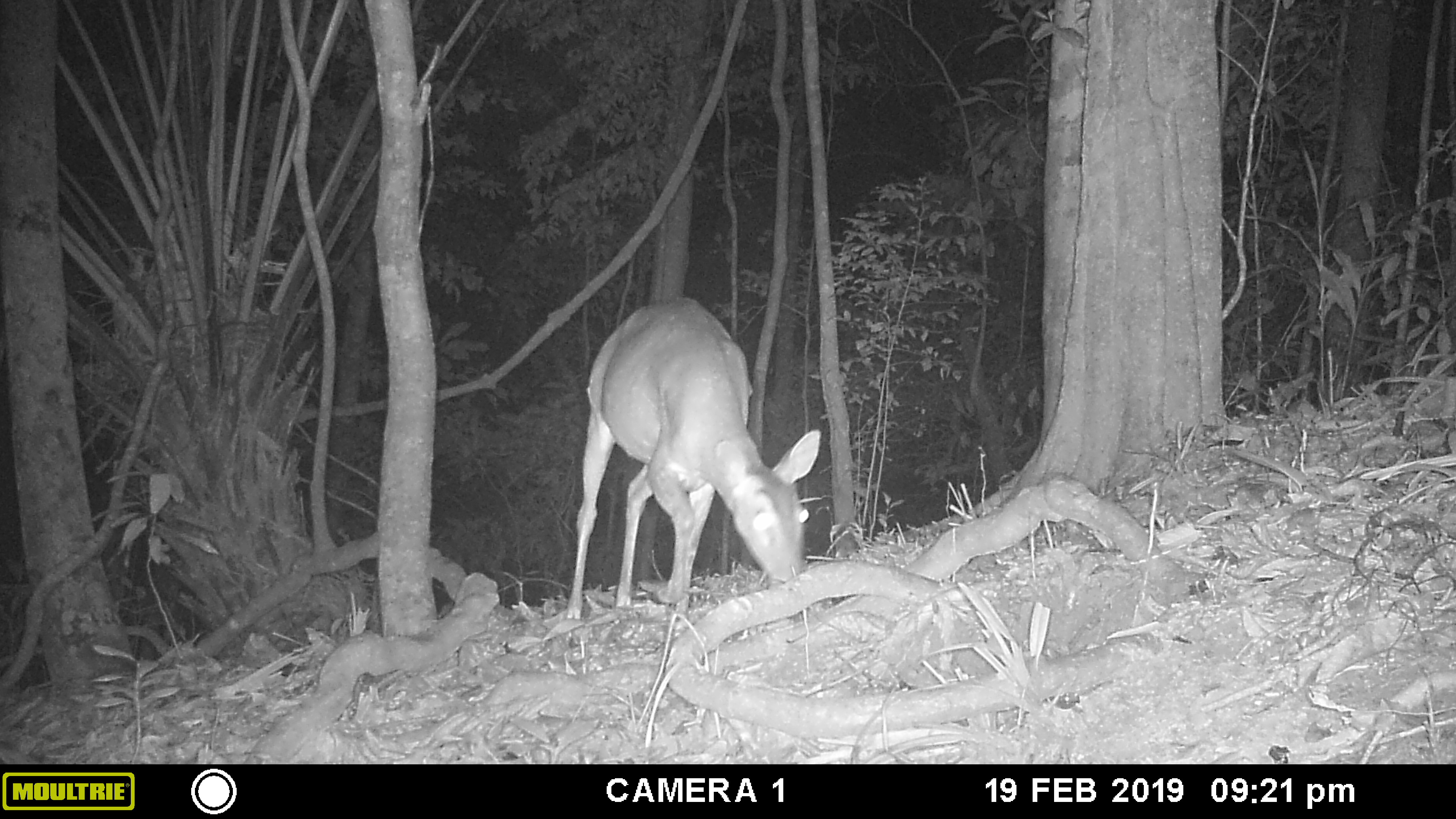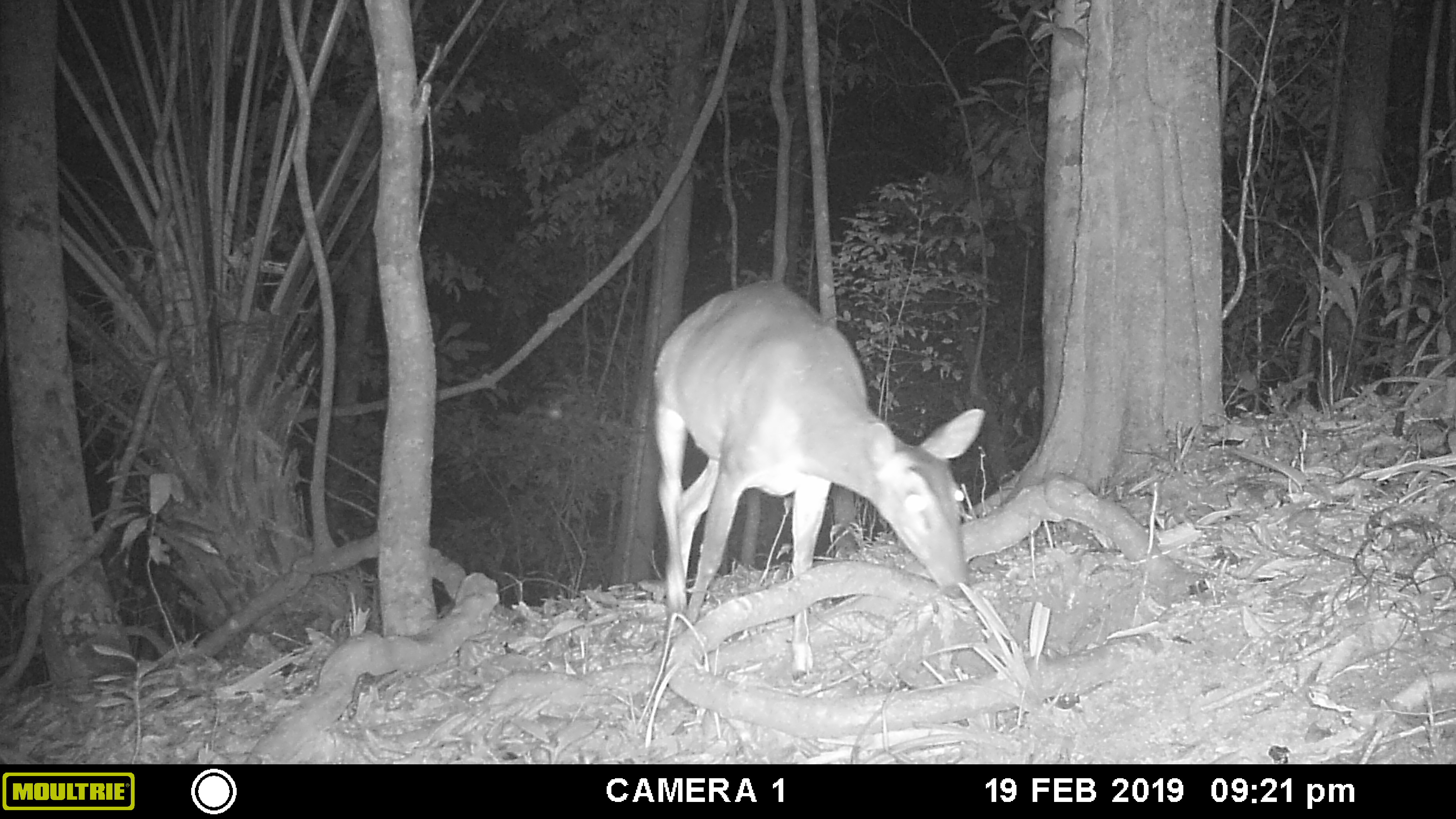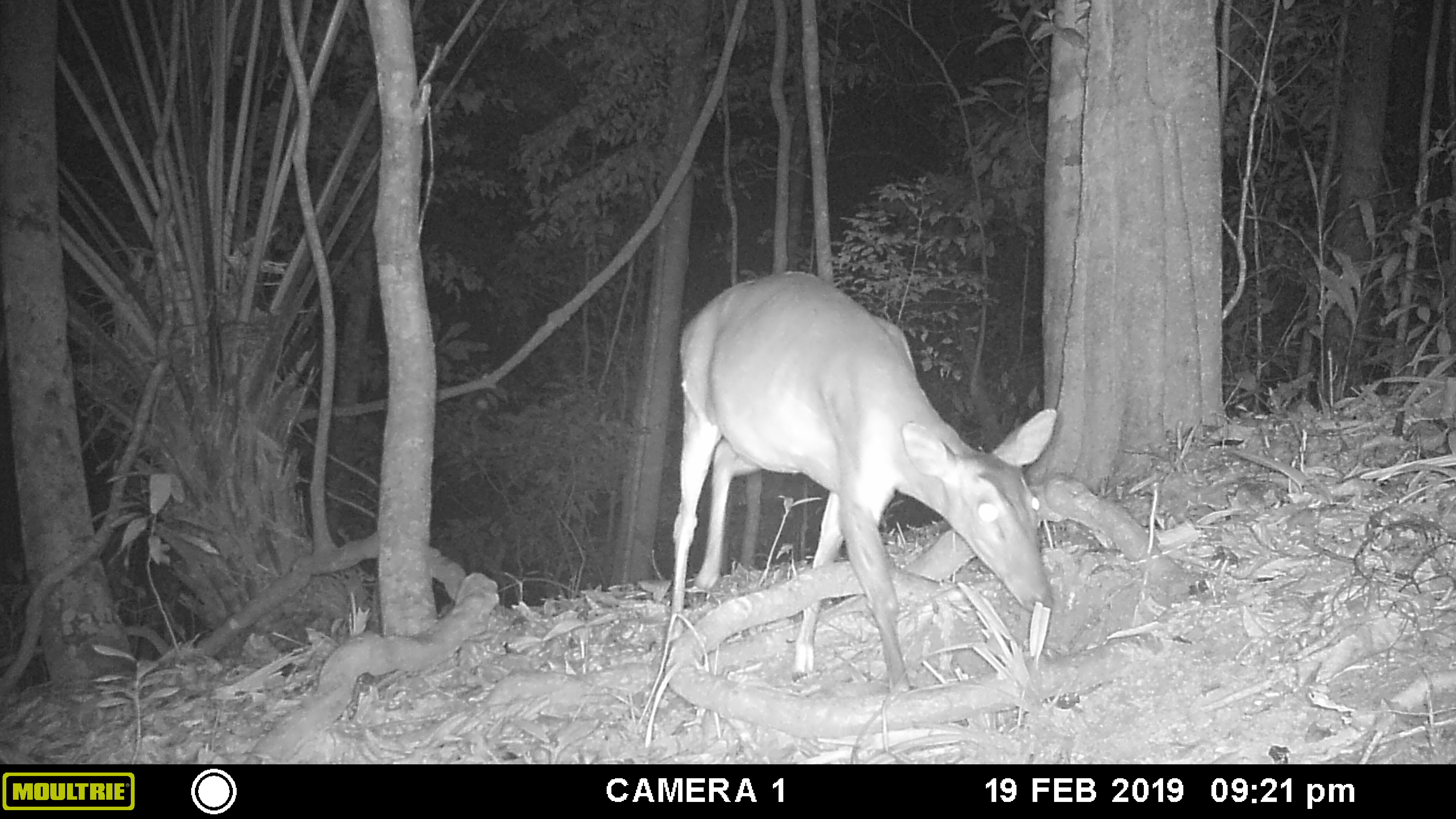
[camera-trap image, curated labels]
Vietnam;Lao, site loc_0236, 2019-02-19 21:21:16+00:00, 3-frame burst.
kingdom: Animalia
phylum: Chordata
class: Mammalia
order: Artiodactyla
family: Cervidae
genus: Muntiacus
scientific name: Muntiacus vuquangensis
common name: large-antlered muntjac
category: large antlered muntjac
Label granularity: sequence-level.